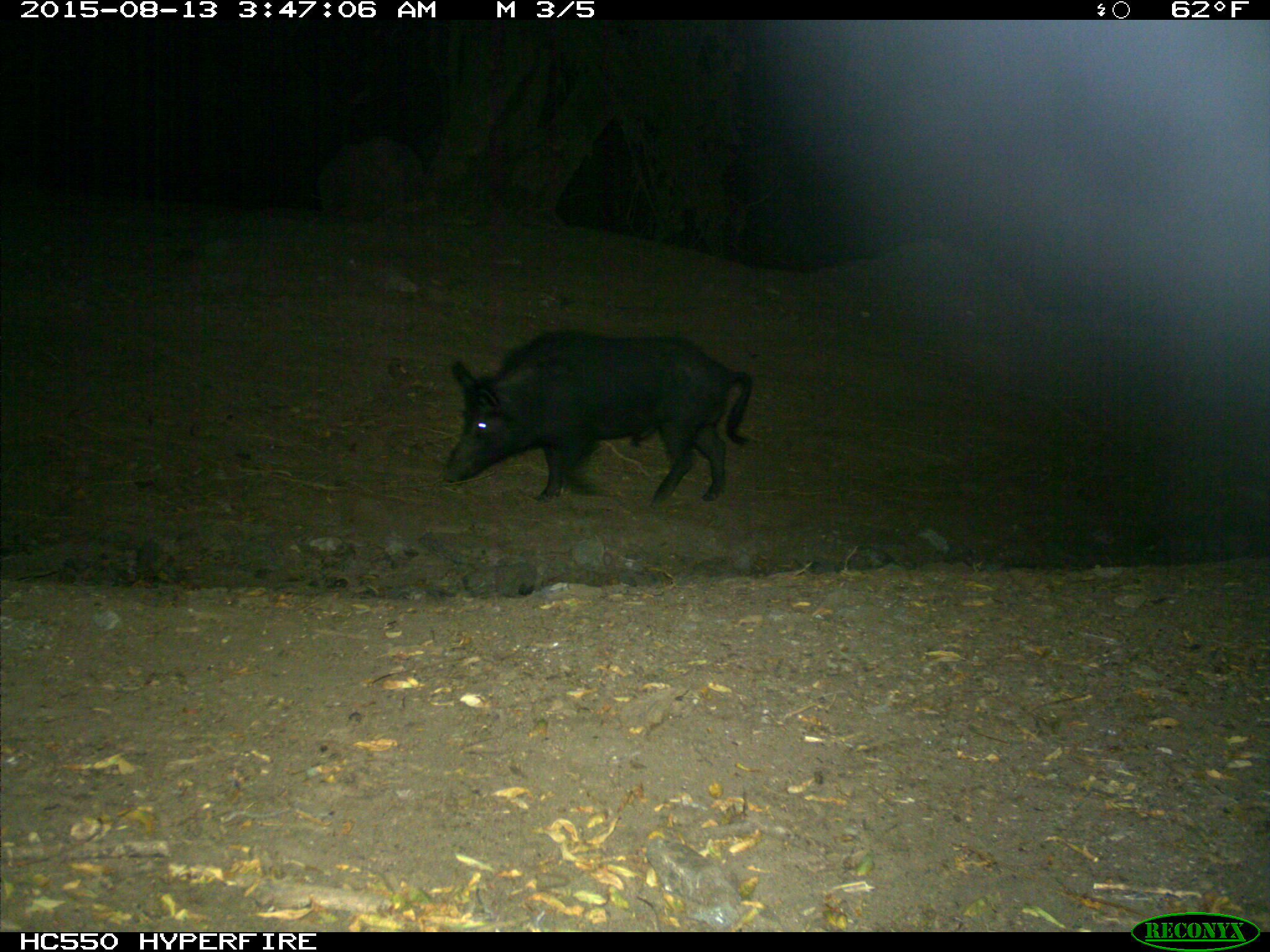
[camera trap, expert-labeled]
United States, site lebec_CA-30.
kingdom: Animalia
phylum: Chordata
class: Mammalia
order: Artiodactyla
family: Suidae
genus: Sus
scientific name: Sus scrofa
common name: wild boar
Sus scrofa (wild boar).